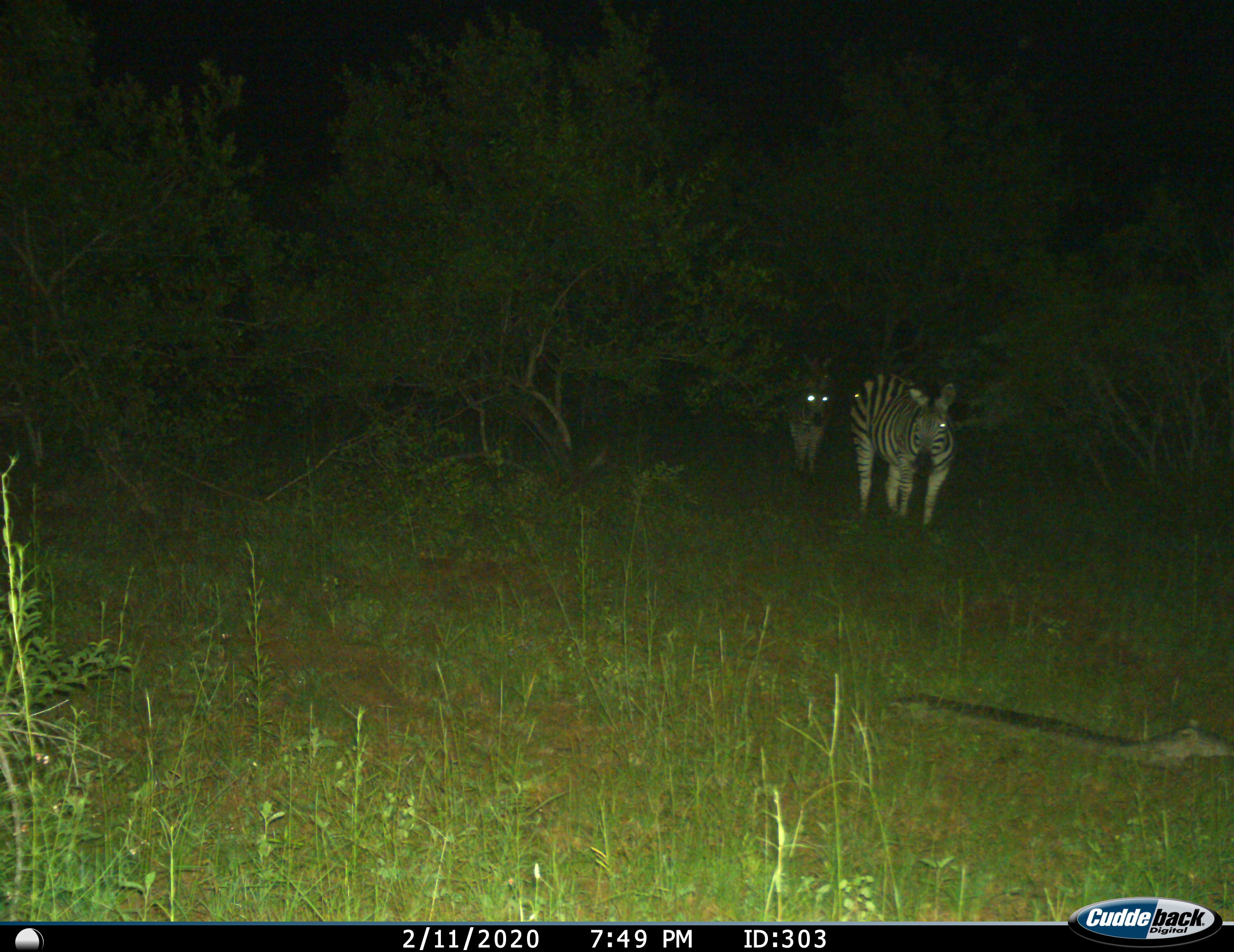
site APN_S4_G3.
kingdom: Animalia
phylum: Chordata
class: Mammalia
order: Perissodactyla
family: Equidae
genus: Equus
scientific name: Equus quagga burchellii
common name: burchell's zebra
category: zebraburchells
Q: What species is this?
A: Zebraburchells (burchell's zebra) (Equus quagga burchellii).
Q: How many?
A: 2.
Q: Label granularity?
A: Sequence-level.